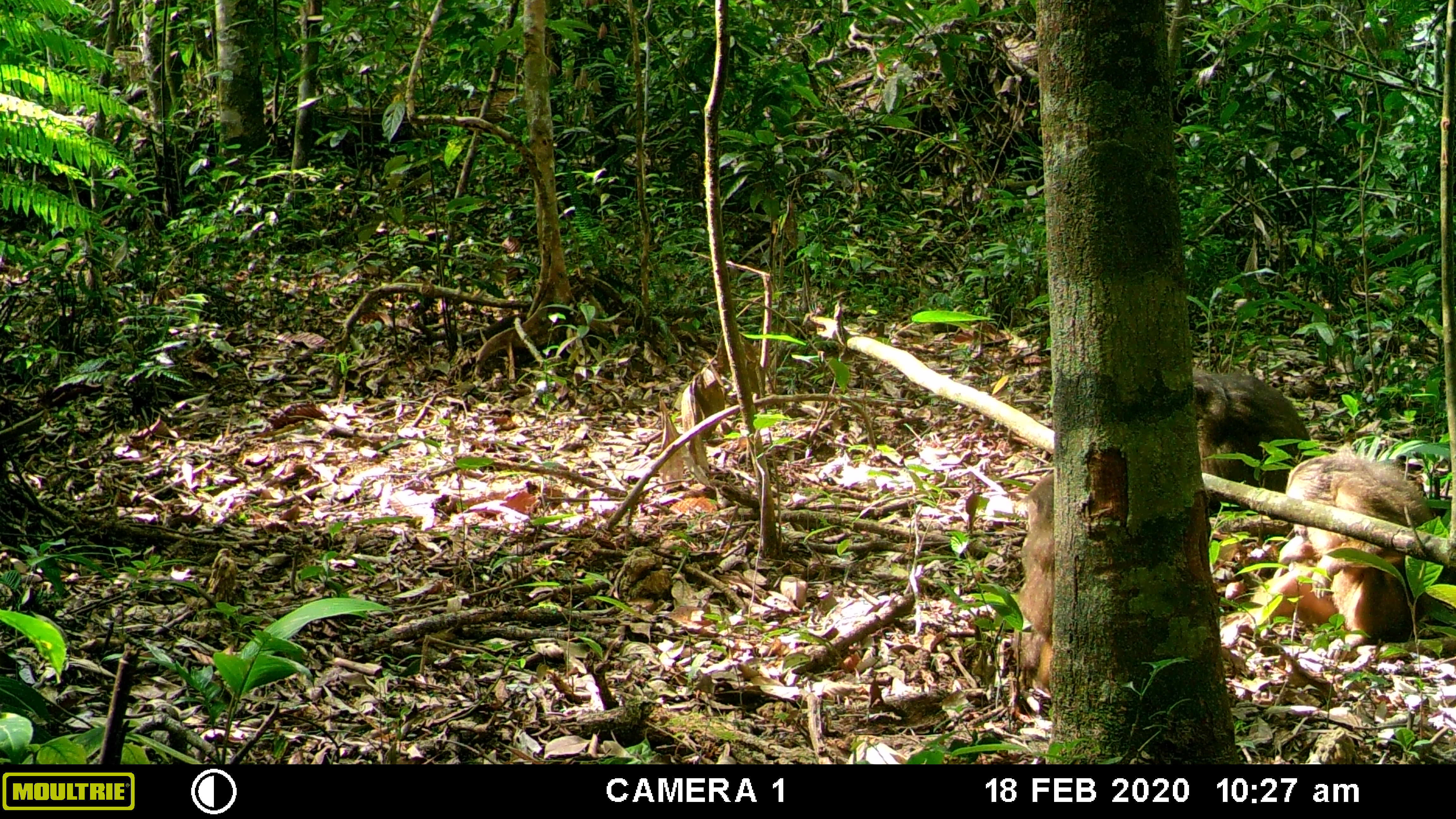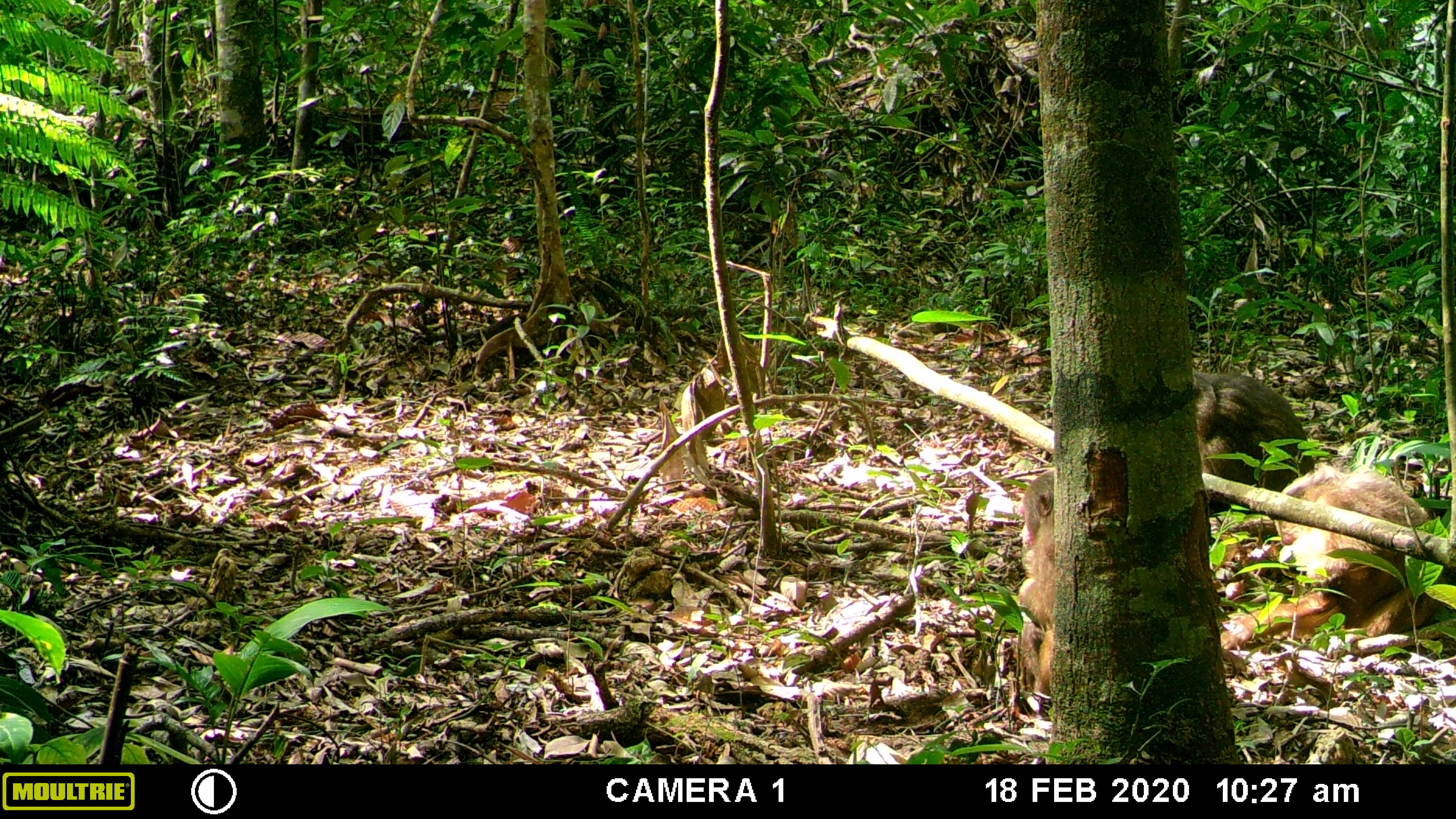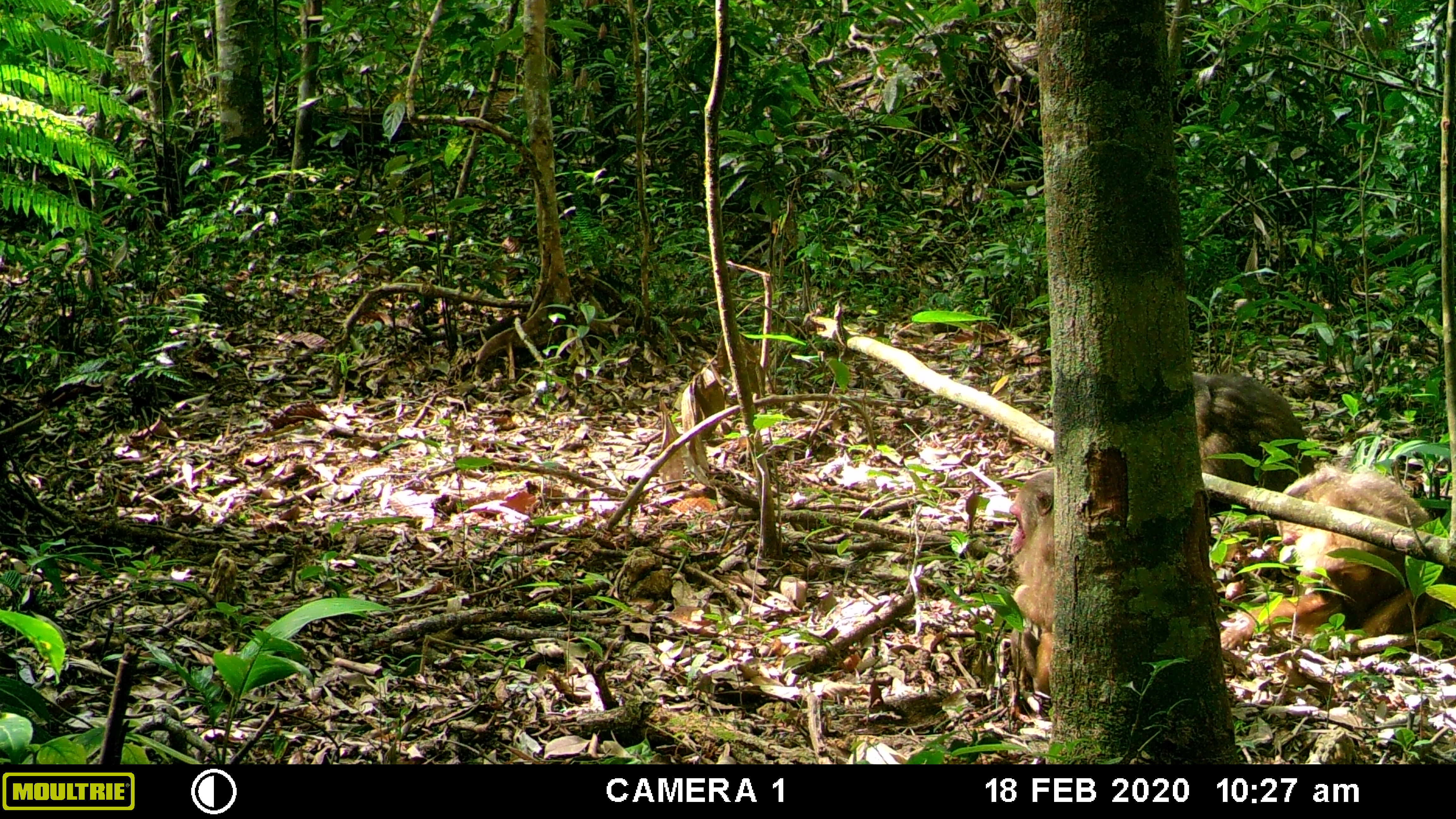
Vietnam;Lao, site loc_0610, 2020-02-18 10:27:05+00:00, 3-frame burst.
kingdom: Animalia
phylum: Chordata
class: Mammalia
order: Primates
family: Cercopithecidae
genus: Macaca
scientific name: Macaca arctoides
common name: stump-tailed macaque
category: stump tailed macaque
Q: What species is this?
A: Stump tailed macaque (stump-tailed macaque) (Macaca arctoides).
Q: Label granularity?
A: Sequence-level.